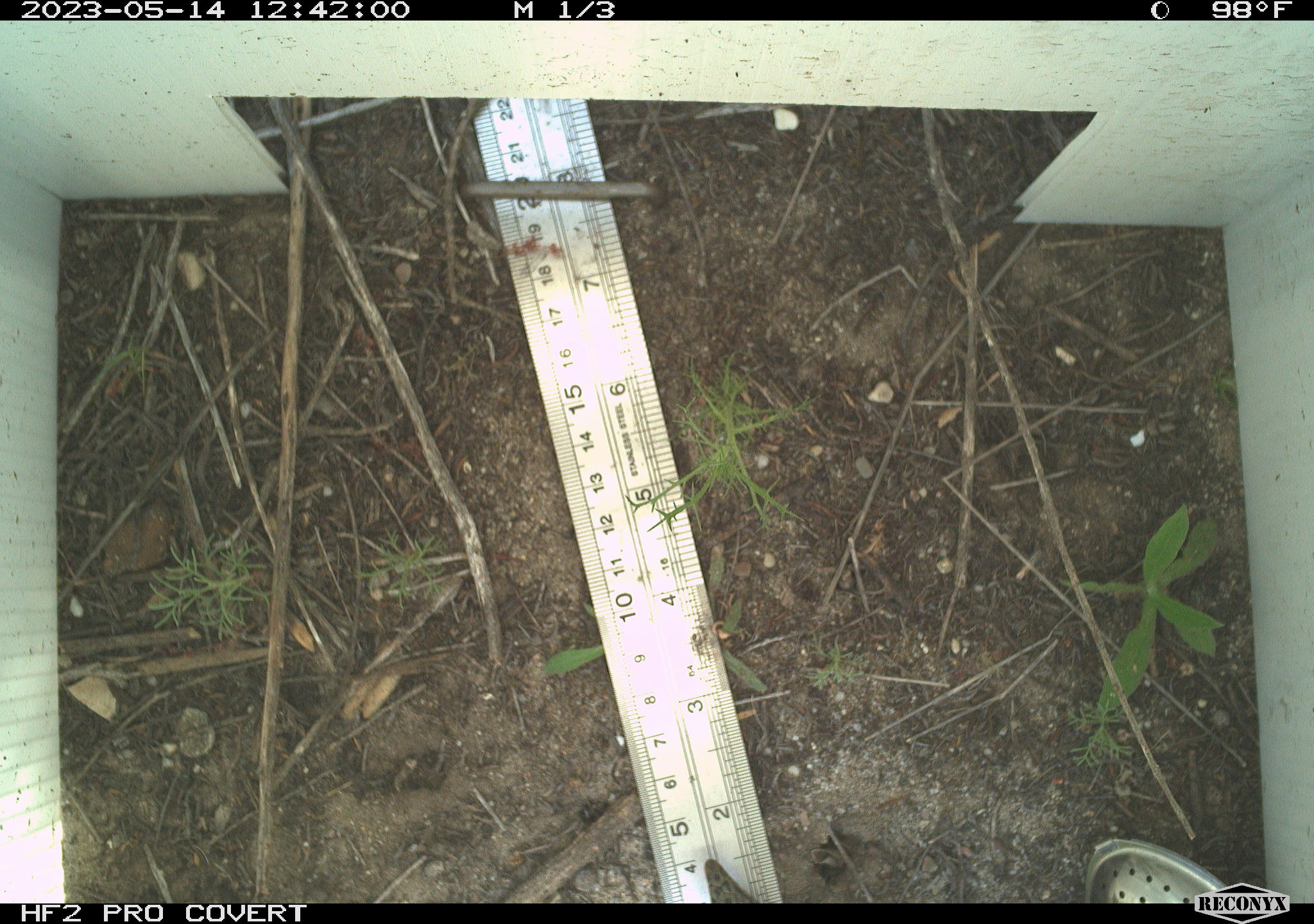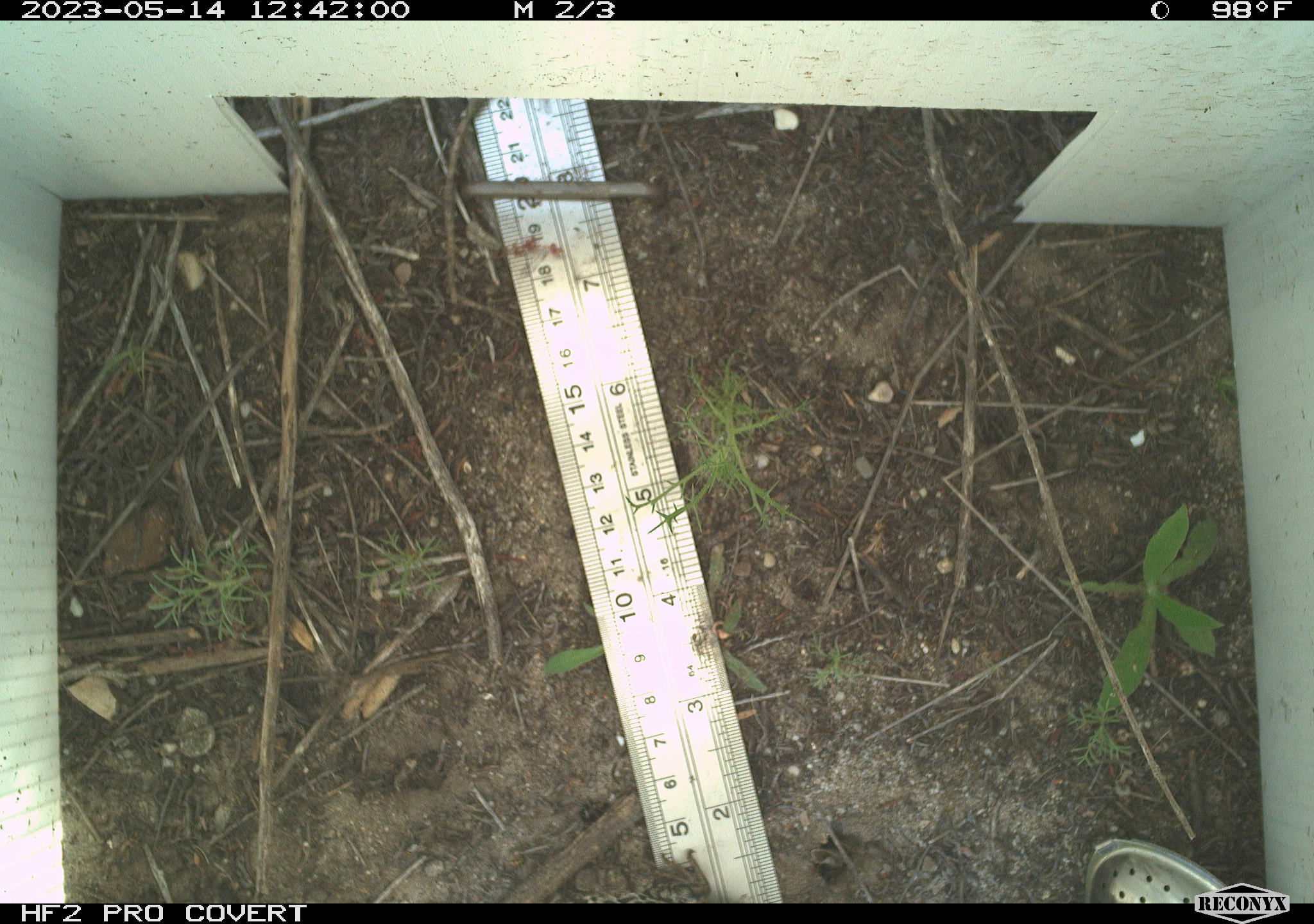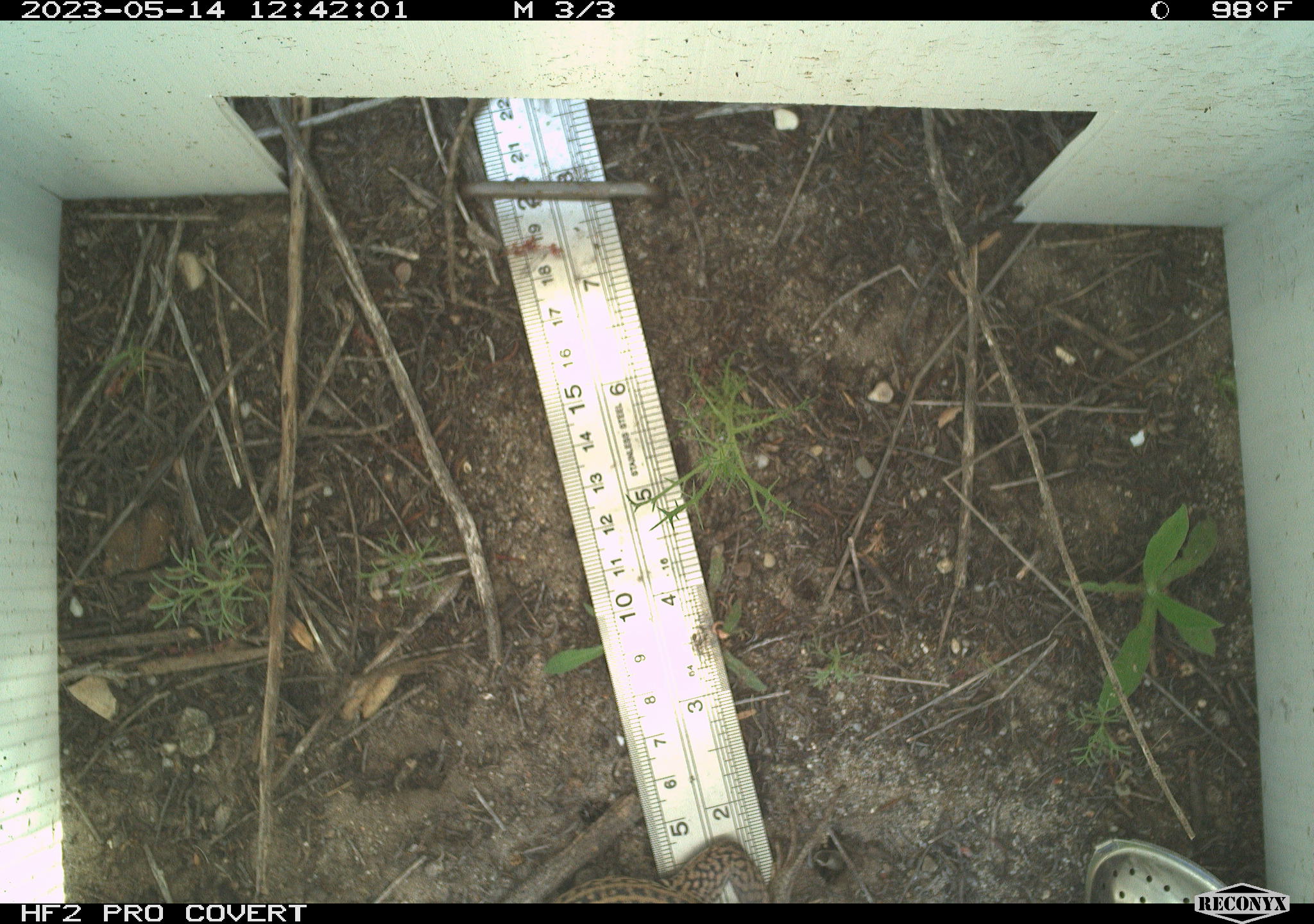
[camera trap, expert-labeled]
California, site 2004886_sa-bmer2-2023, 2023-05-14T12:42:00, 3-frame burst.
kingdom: Animalia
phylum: Chordata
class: Reptilia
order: Squamata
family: Teiidae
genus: Aspidoscelis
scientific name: Aspidoscelis tigris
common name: western whiptail